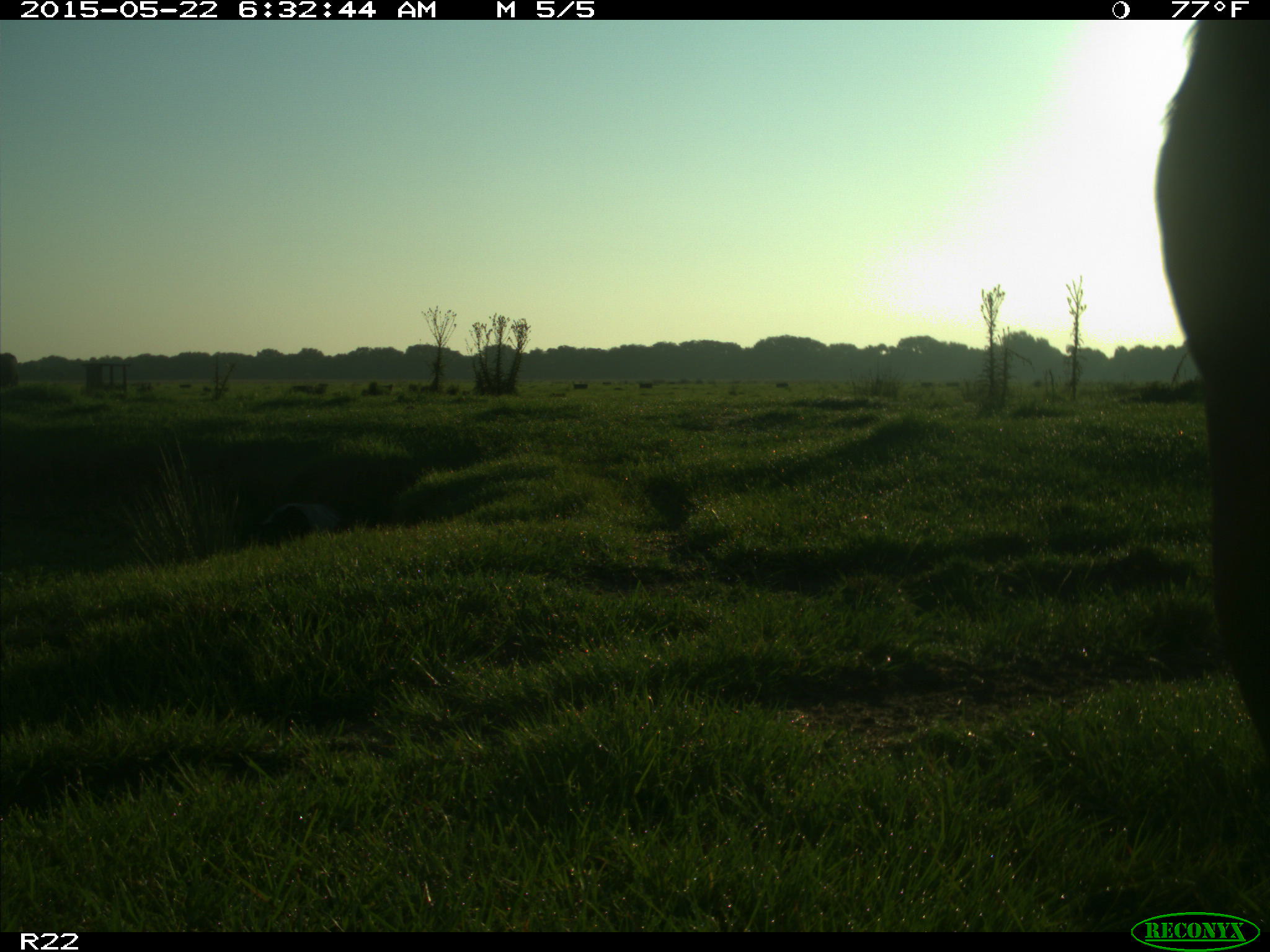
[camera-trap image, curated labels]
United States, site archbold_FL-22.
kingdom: Animalia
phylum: Chordata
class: Mammalia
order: Artiodactyla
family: Bovidae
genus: Bos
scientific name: Bos taurus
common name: domestic cow